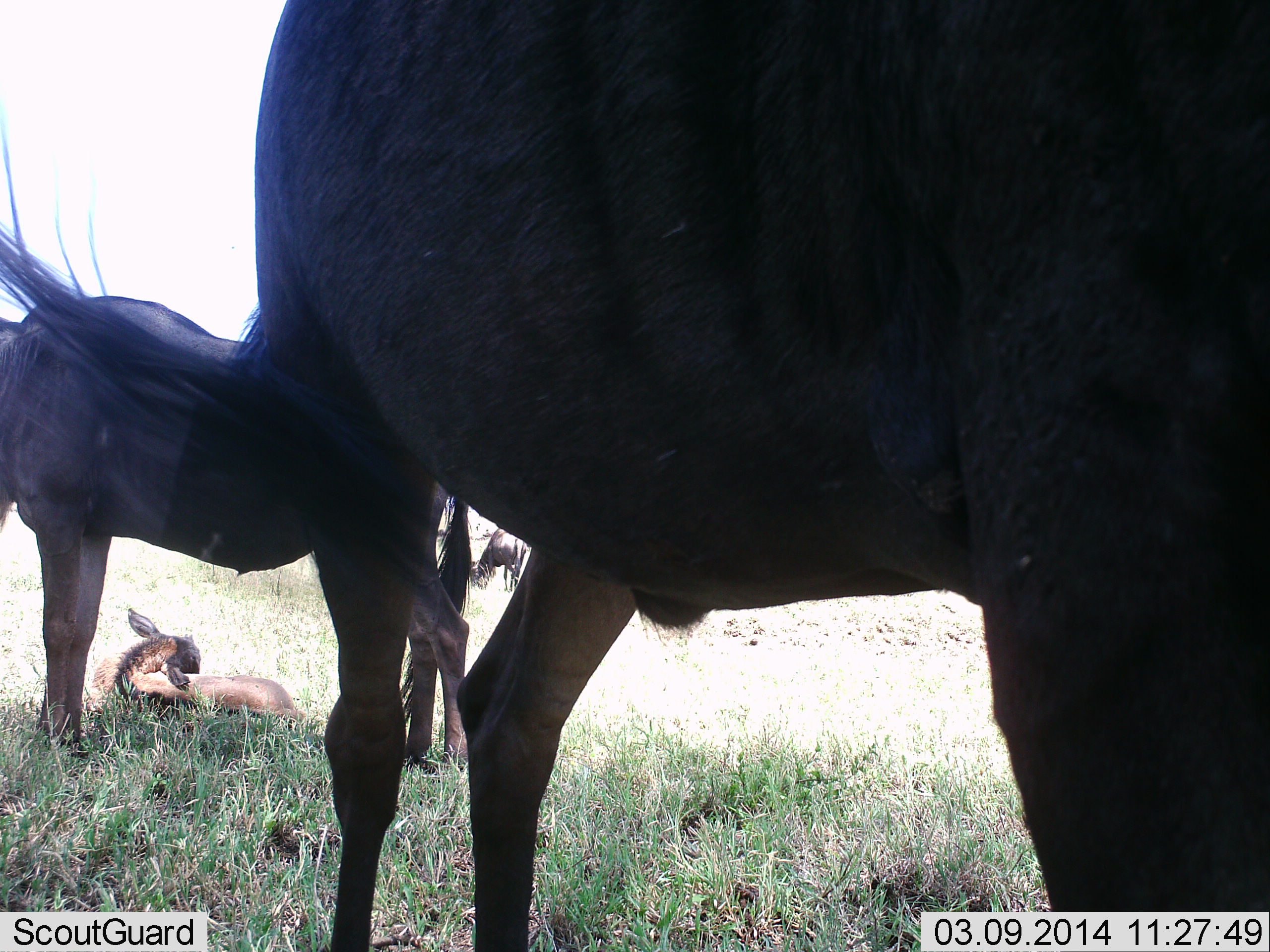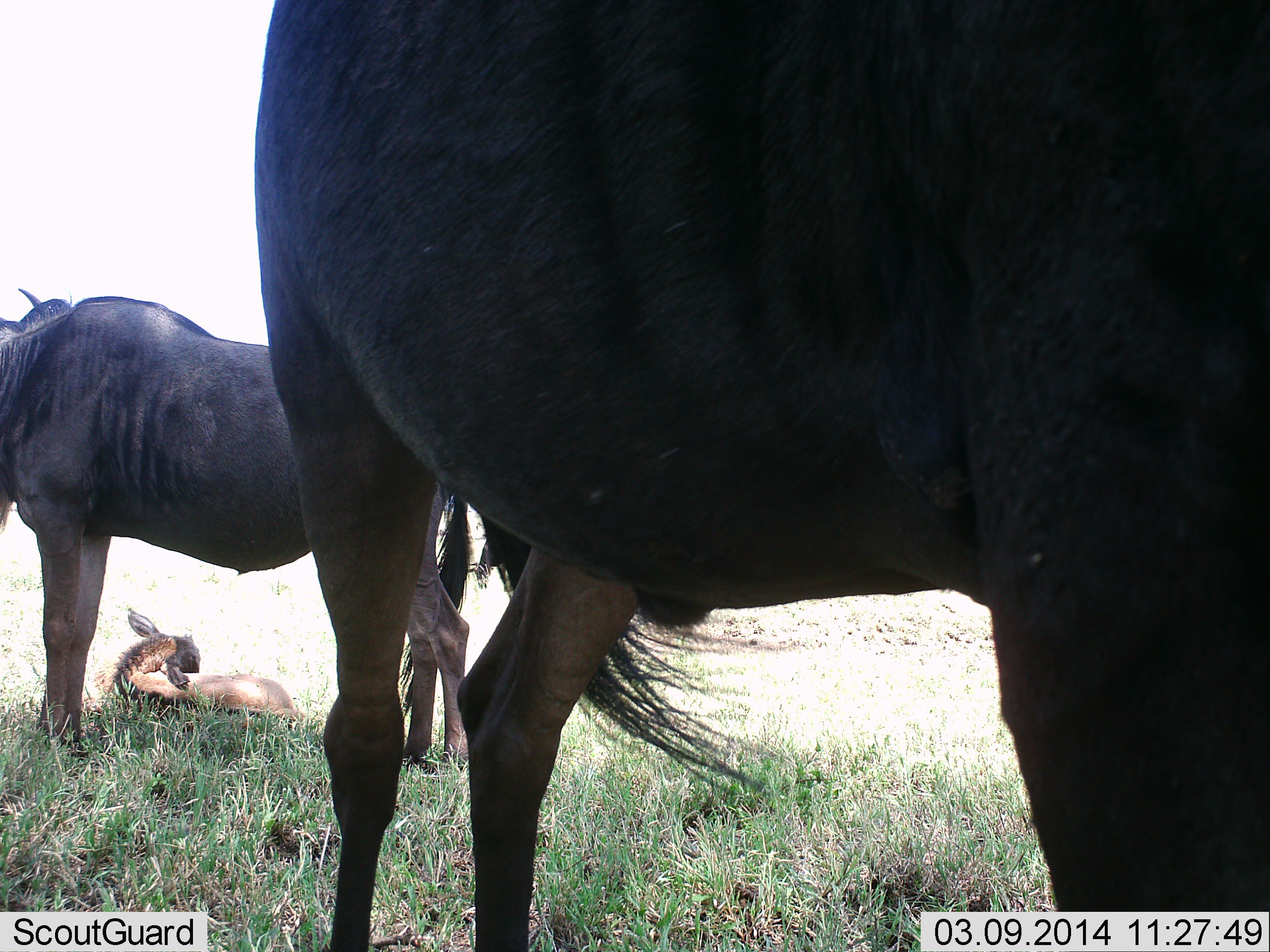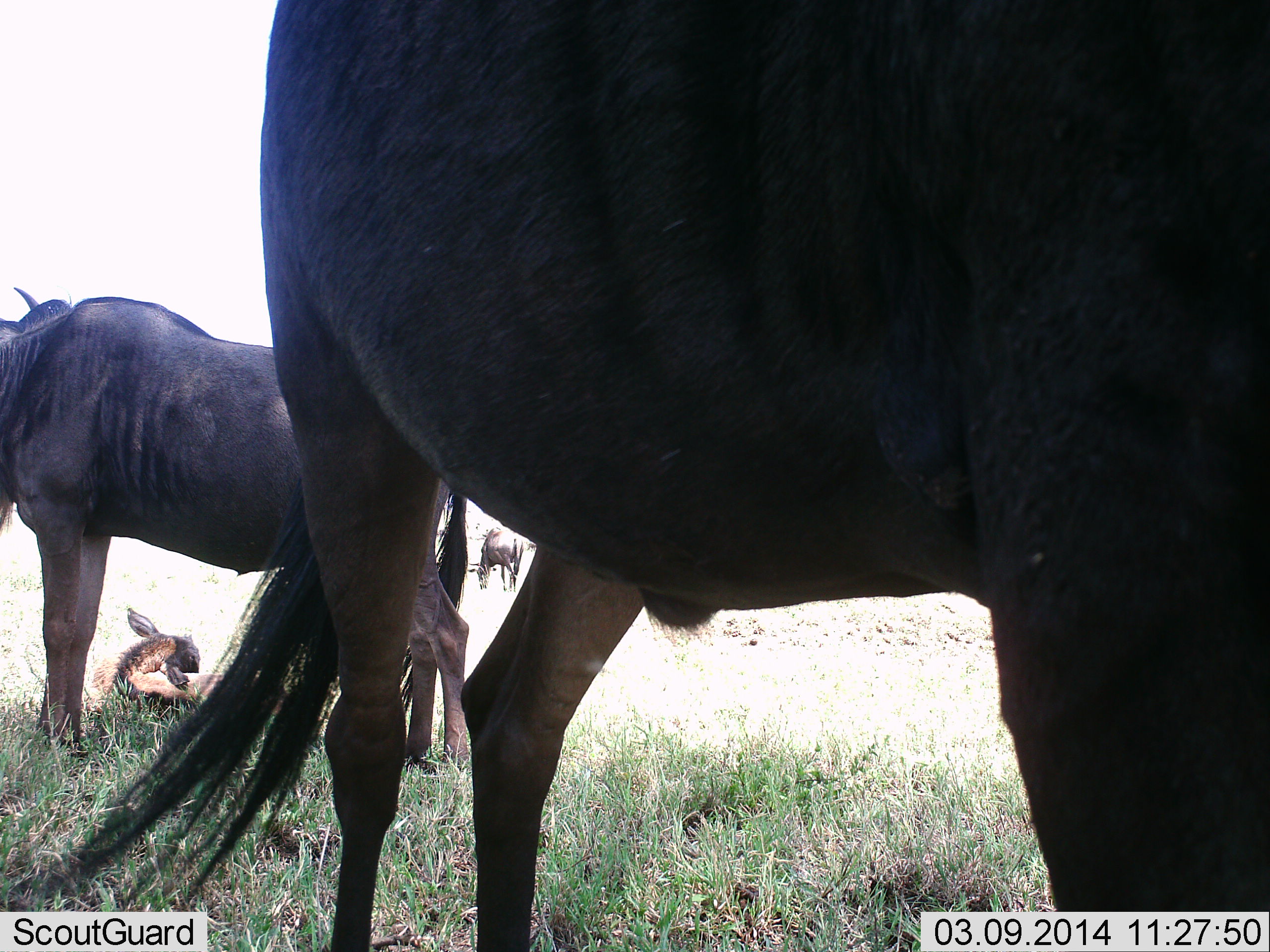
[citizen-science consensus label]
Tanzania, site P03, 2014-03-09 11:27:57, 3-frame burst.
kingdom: Animalia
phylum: Chordata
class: Mammalia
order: Artiodactyla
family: Bovidae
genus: Connochaetes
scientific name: Connochaetes taurinus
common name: blue wildebeest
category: wildebeest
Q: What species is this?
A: Wildebeest (blue wildebeest) (Connochaetes taurinus).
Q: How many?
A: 4.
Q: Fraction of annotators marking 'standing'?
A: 100%.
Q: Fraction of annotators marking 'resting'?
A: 90%.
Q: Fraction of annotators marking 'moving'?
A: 0%.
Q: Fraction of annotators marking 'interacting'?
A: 0%.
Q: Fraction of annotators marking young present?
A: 60%.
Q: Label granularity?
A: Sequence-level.